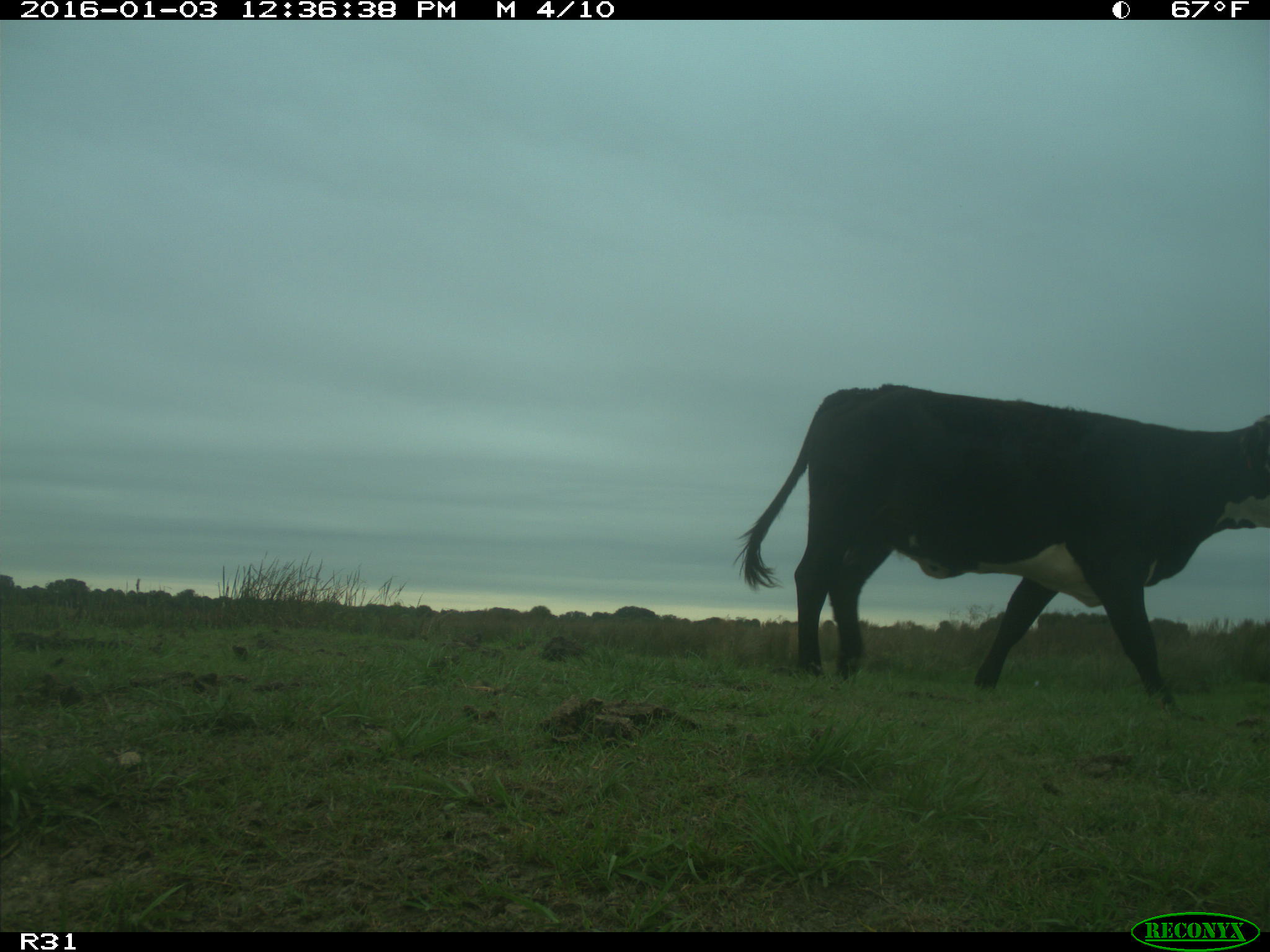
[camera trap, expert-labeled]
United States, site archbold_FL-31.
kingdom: Animalia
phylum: Chordata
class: Mammalia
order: Artiodactyla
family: Bovidae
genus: Bos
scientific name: Bos taurus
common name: domestic cow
Bos taurus (domestic cow).